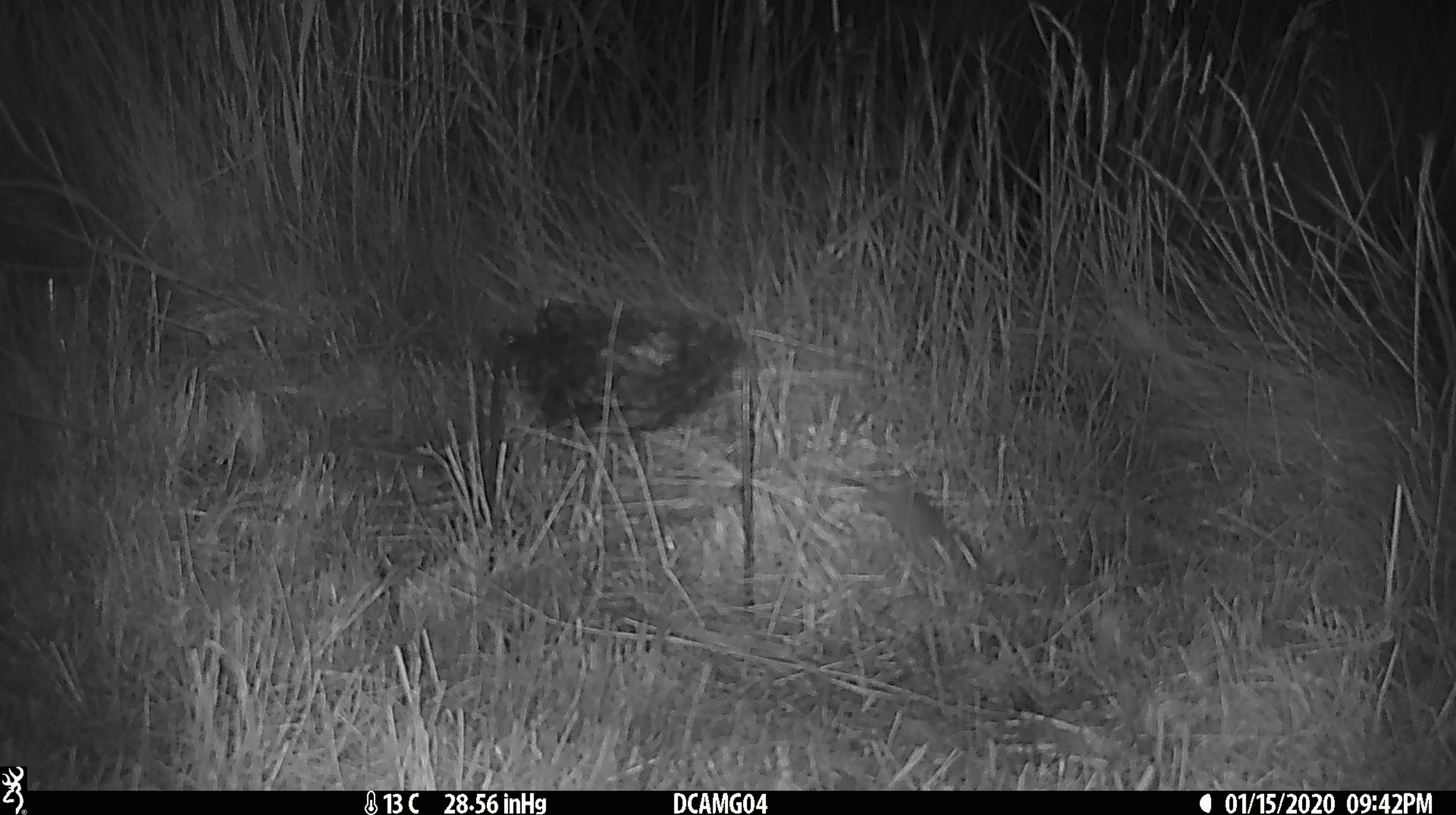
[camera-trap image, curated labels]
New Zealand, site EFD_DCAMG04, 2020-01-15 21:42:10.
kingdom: Animalia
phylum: Chordata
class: Mammalia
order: Rodentia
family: Muridae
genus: Mus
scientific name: Mus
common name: mouse